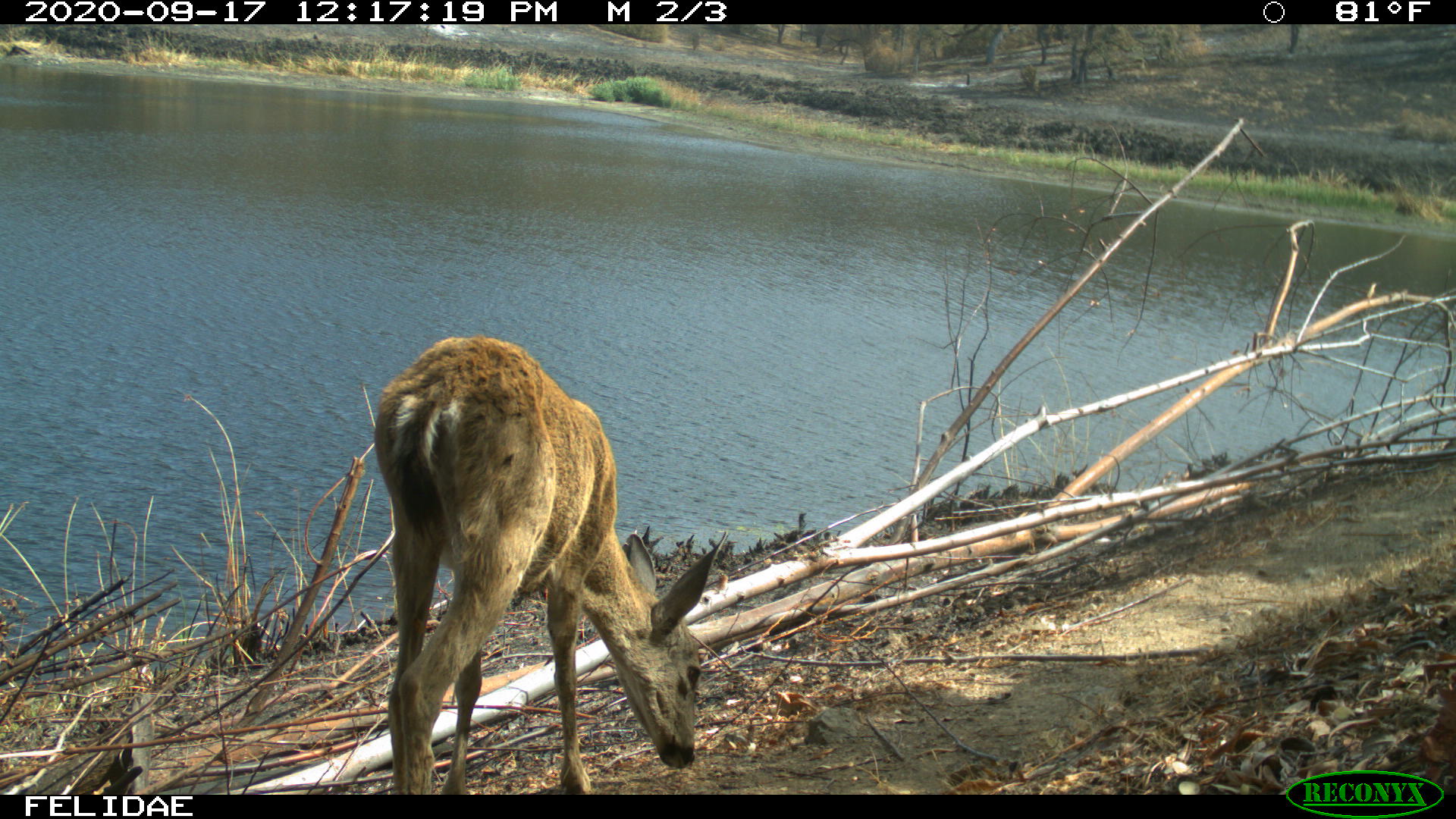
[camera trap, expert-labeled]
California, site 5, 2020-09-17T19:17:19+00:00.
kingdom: Animalia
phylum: Chordata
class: Mammalia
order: Artiodactyla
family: Cervidae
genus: Odocoileus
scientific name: Odocoileus hemionus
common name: mule deer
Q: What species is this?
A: Mule deer (Odocoileus hemionus).